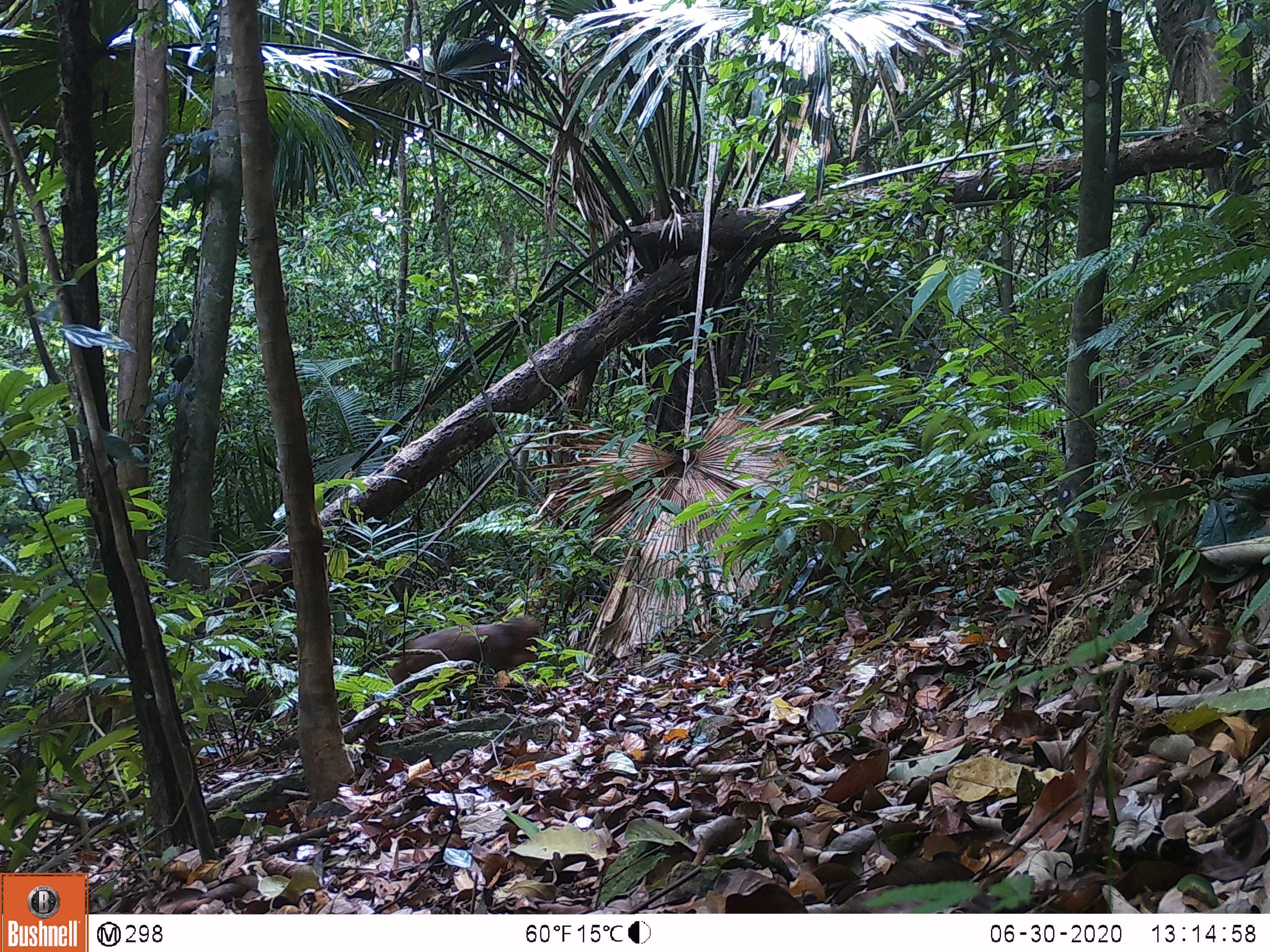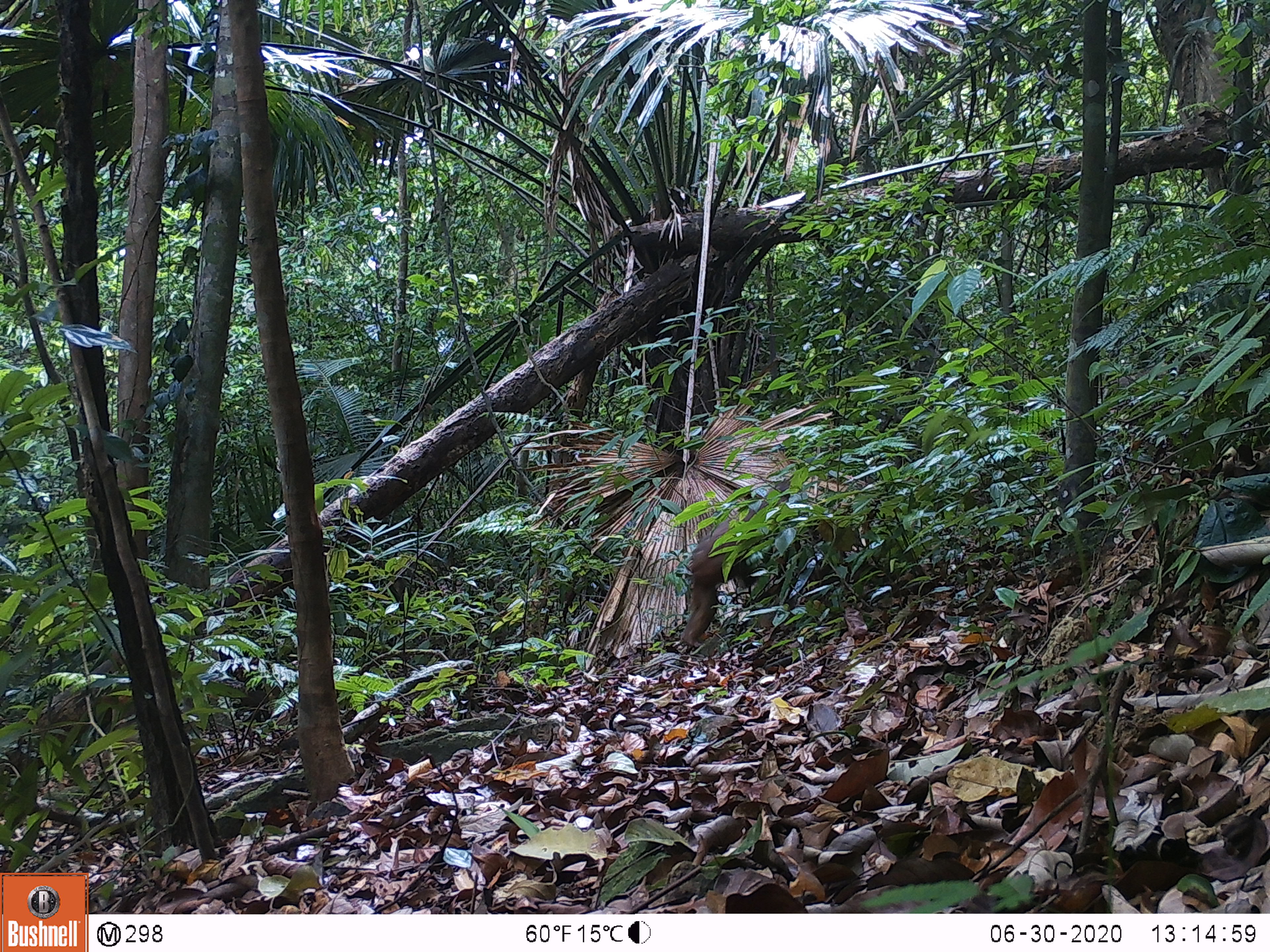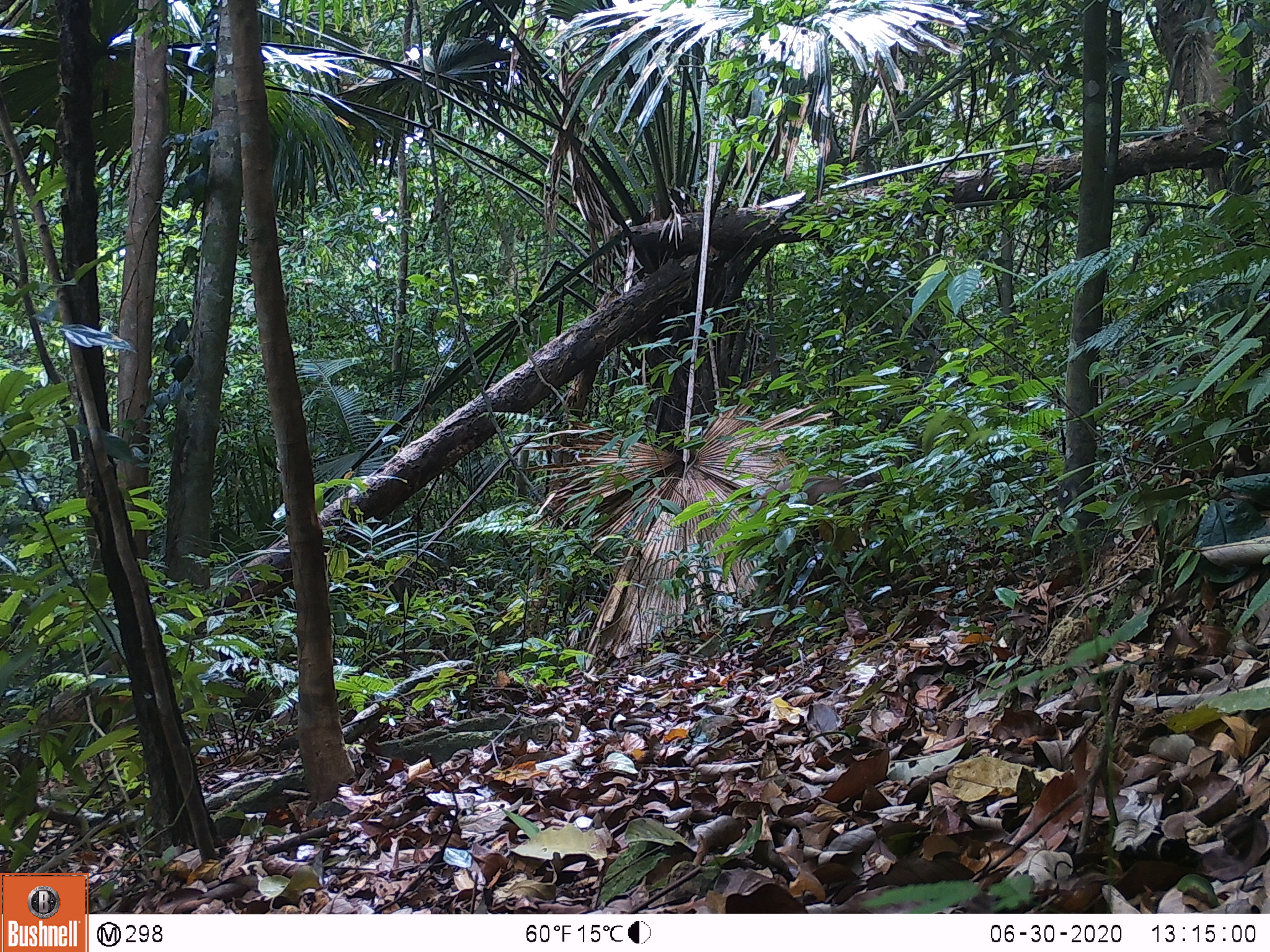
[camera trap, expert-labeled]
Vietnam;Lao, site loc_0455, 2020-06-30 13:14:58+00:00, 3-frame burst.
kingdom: Animalia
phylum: Chordata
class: Mammalia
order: Primates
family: Cercopithecidae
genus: Macaca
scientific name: Macaca arctoides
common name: stump-tailed macaque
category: stump tailed macaque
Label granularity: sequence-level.